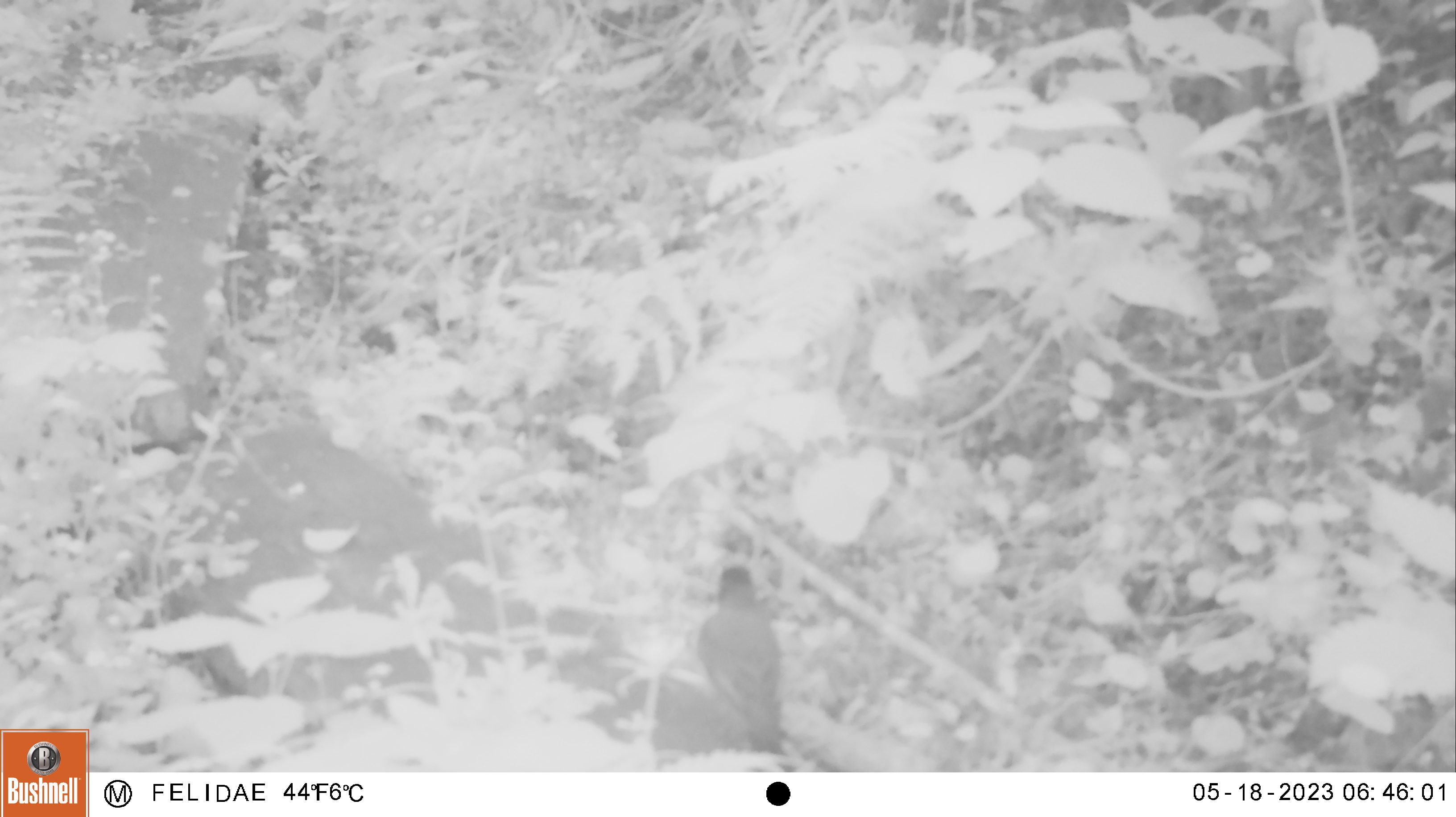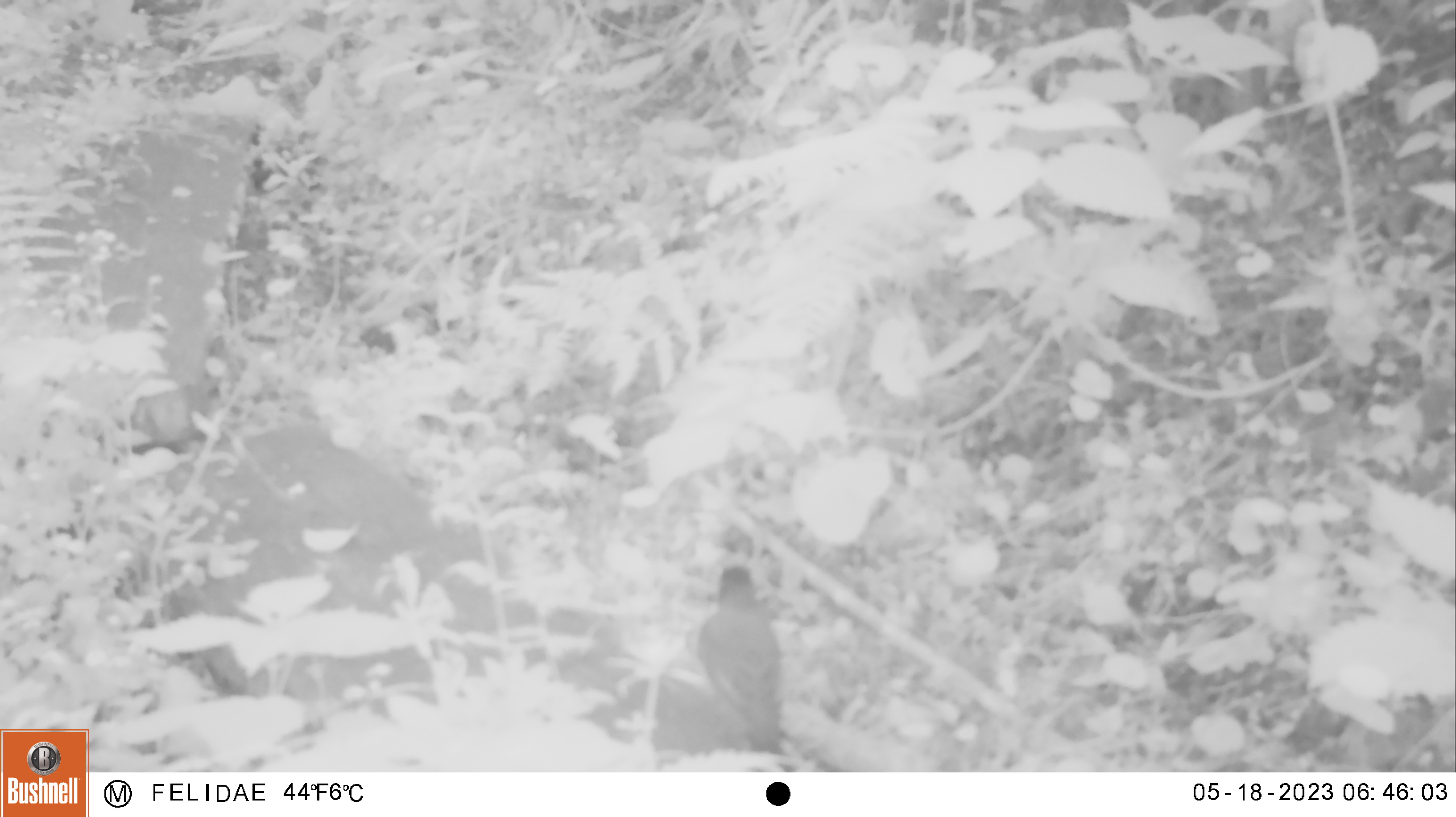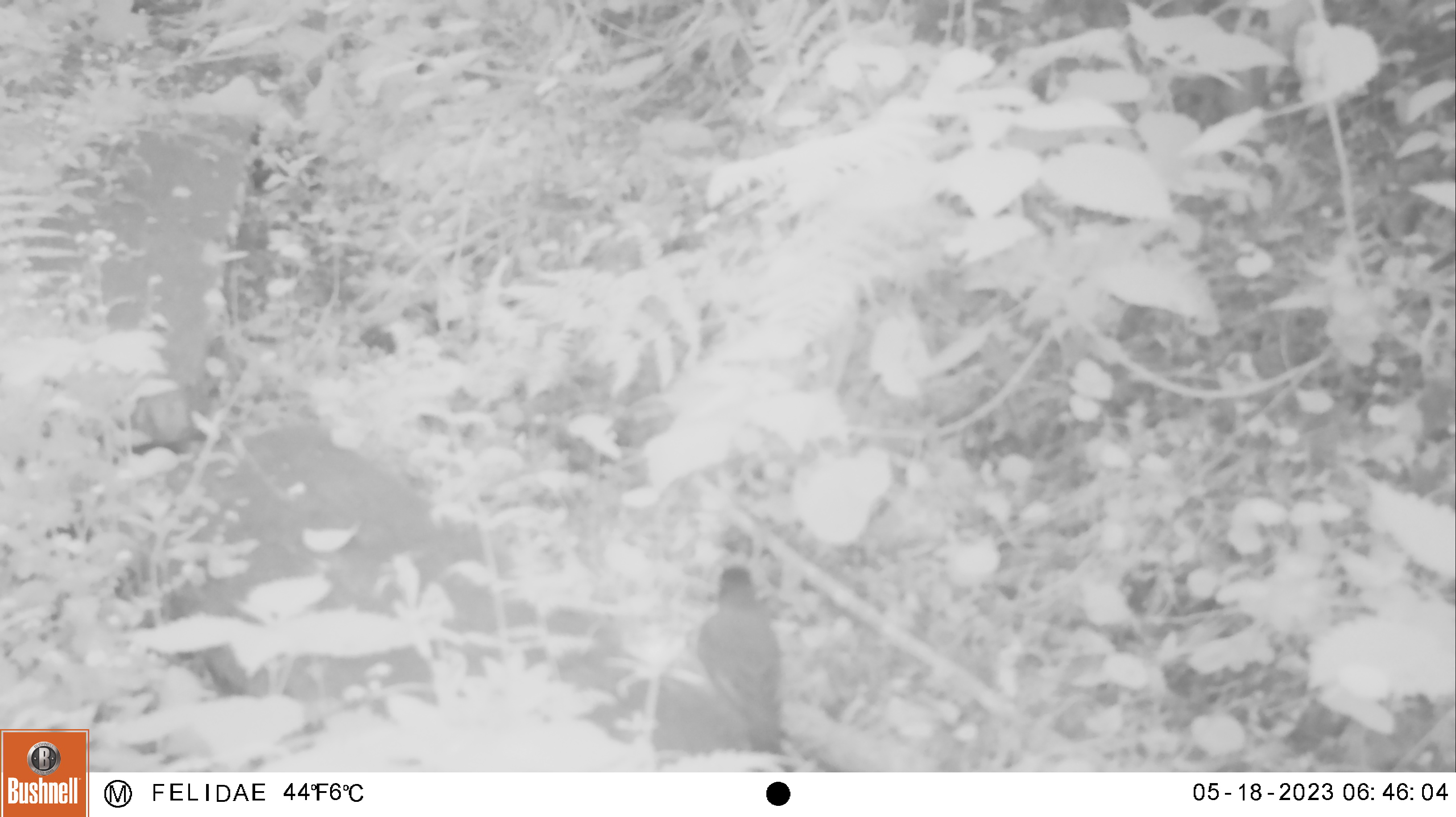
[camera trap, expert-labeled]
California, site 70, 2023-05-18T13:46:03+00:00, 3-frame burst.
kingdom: Animalia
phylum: Chordata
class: Aves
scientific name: Aves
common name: bird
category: unknown bird